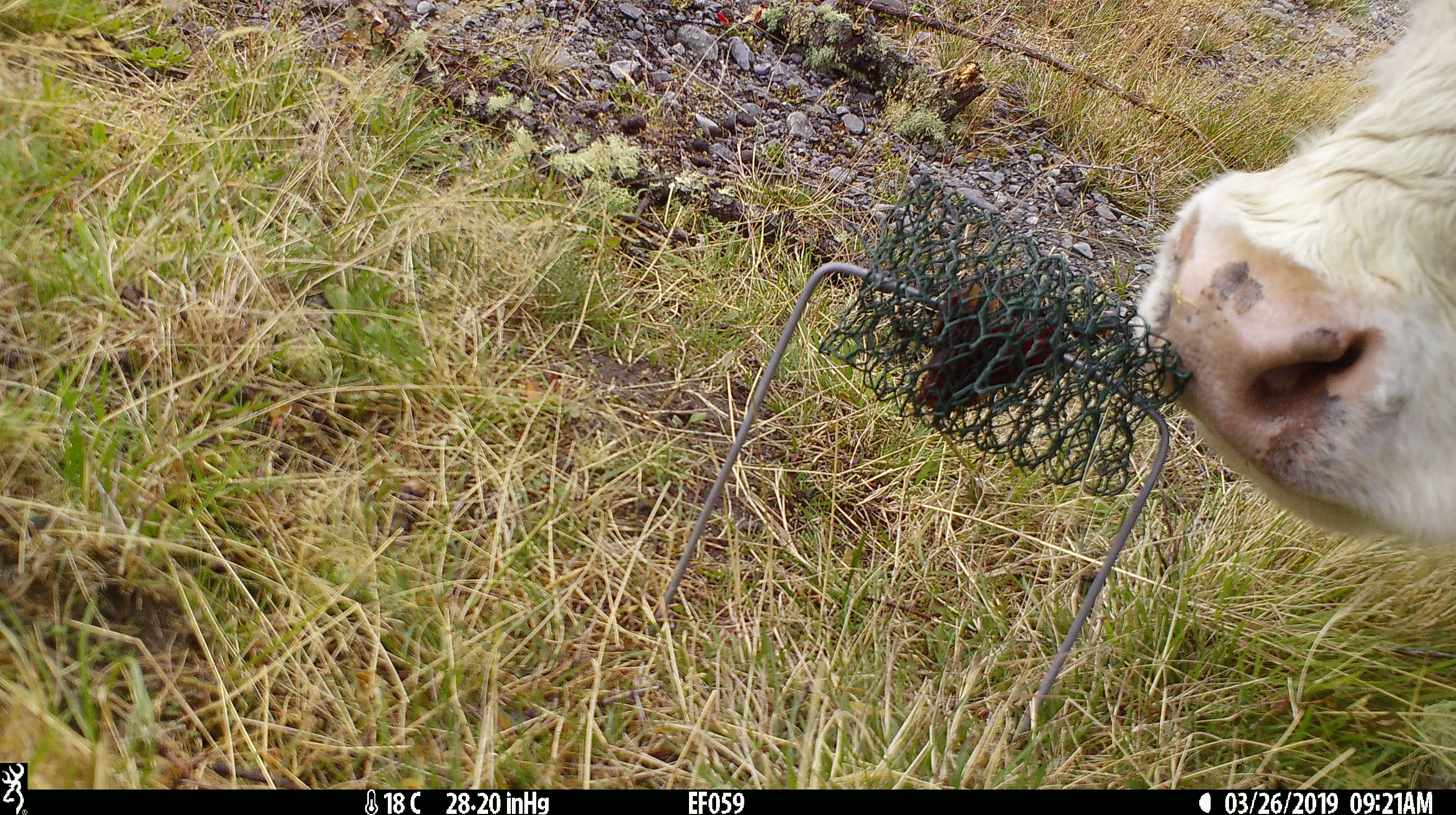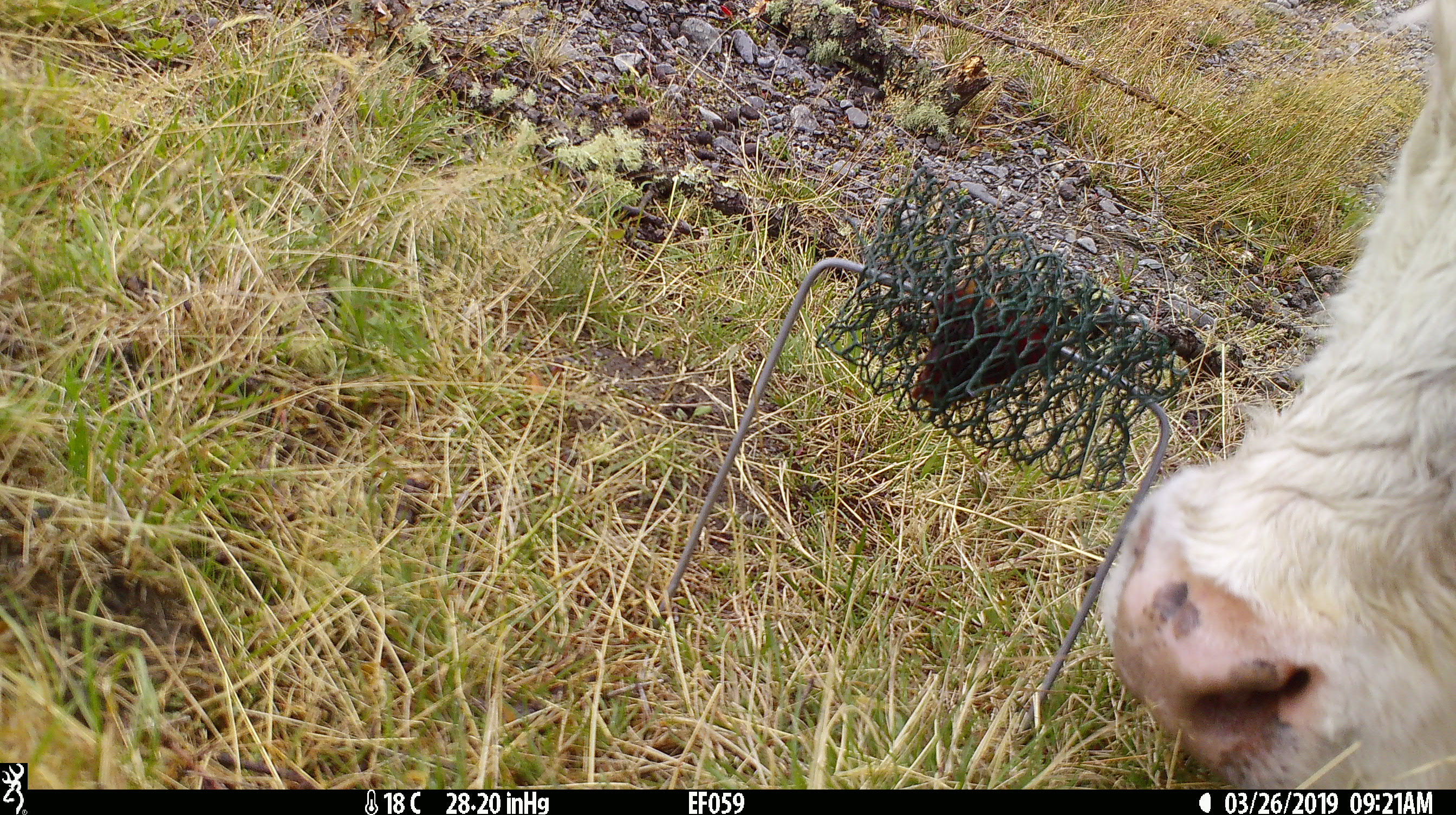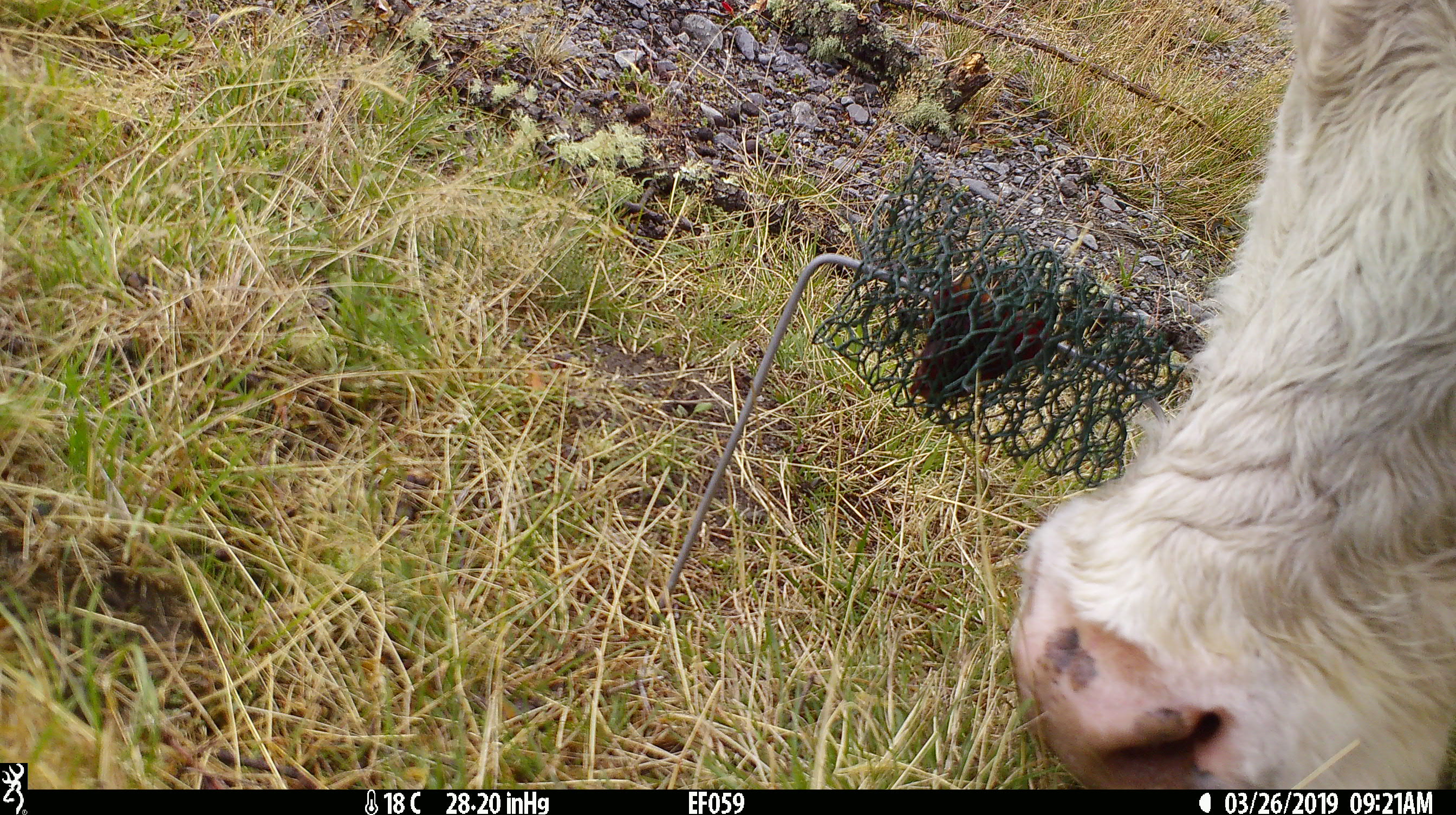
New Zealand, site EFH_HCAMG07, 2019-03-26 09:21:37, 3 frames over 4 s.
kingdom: Animalia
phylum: Chordata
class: Mammalia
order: Artiodactyla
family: Bovidae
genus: Bos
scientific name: Bos taurus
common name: domestic cow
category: cow